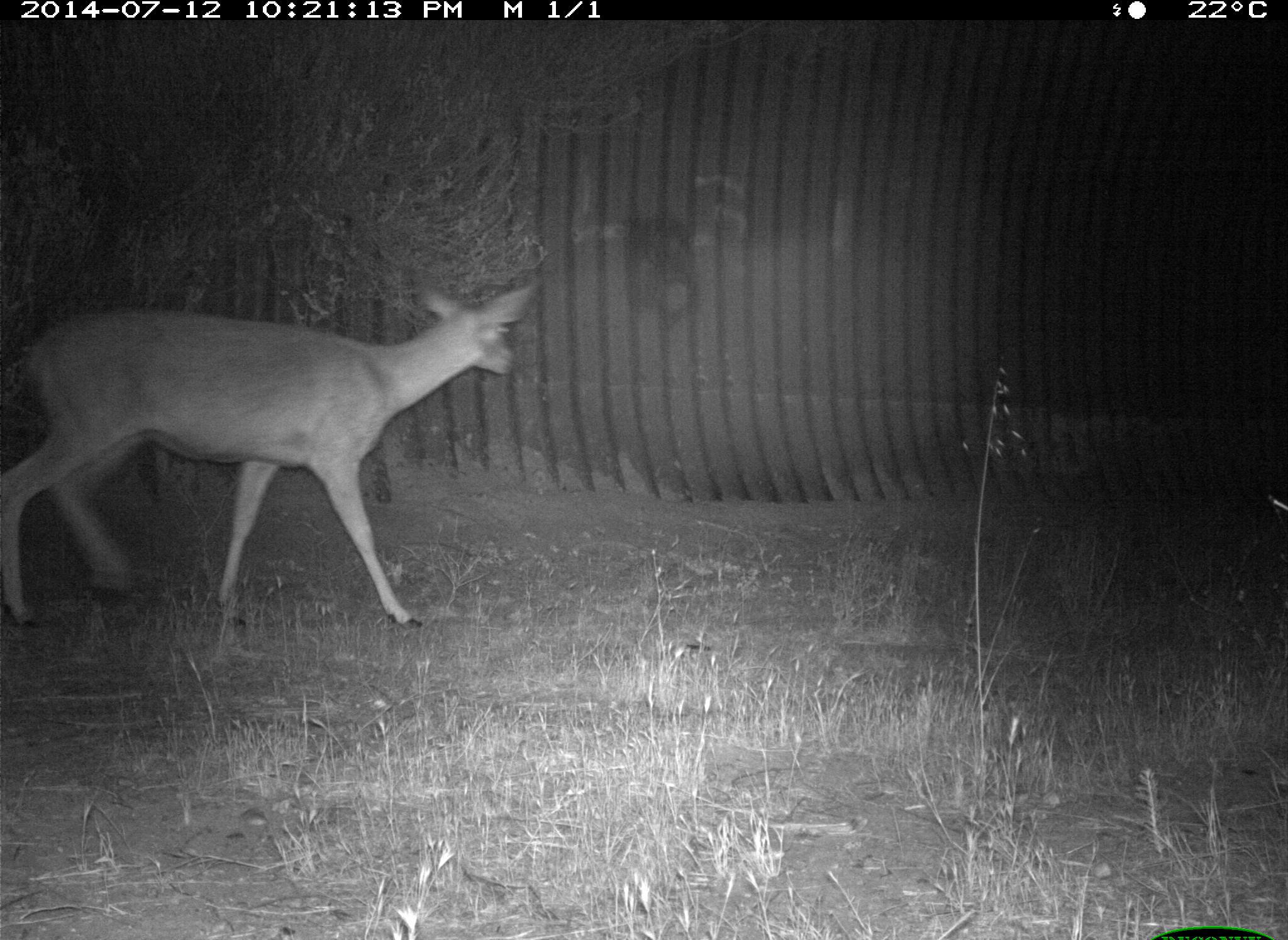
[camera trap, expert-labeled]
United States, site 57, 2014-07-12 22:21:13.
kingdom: Animalia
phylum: Chordata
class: Mammalia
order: Artiodactyla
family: Cervidae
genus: Odocoileus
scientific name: Odocoileus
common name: deer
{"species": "deer (Odocoileus)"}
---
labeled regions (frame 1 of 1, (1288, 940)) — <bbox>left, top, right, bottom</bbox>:
deer: <bbox>0, 283, 536, 629</bbox>